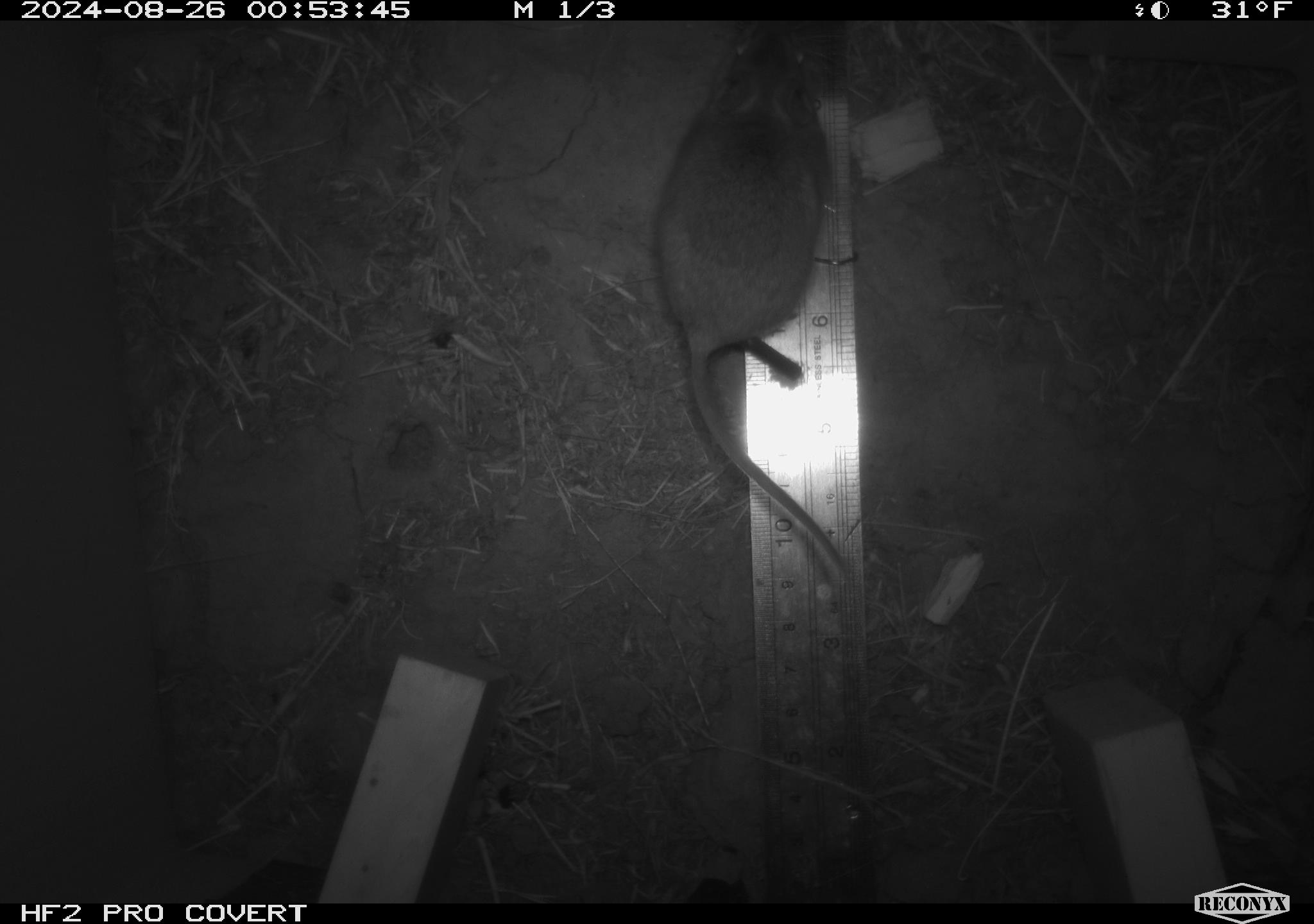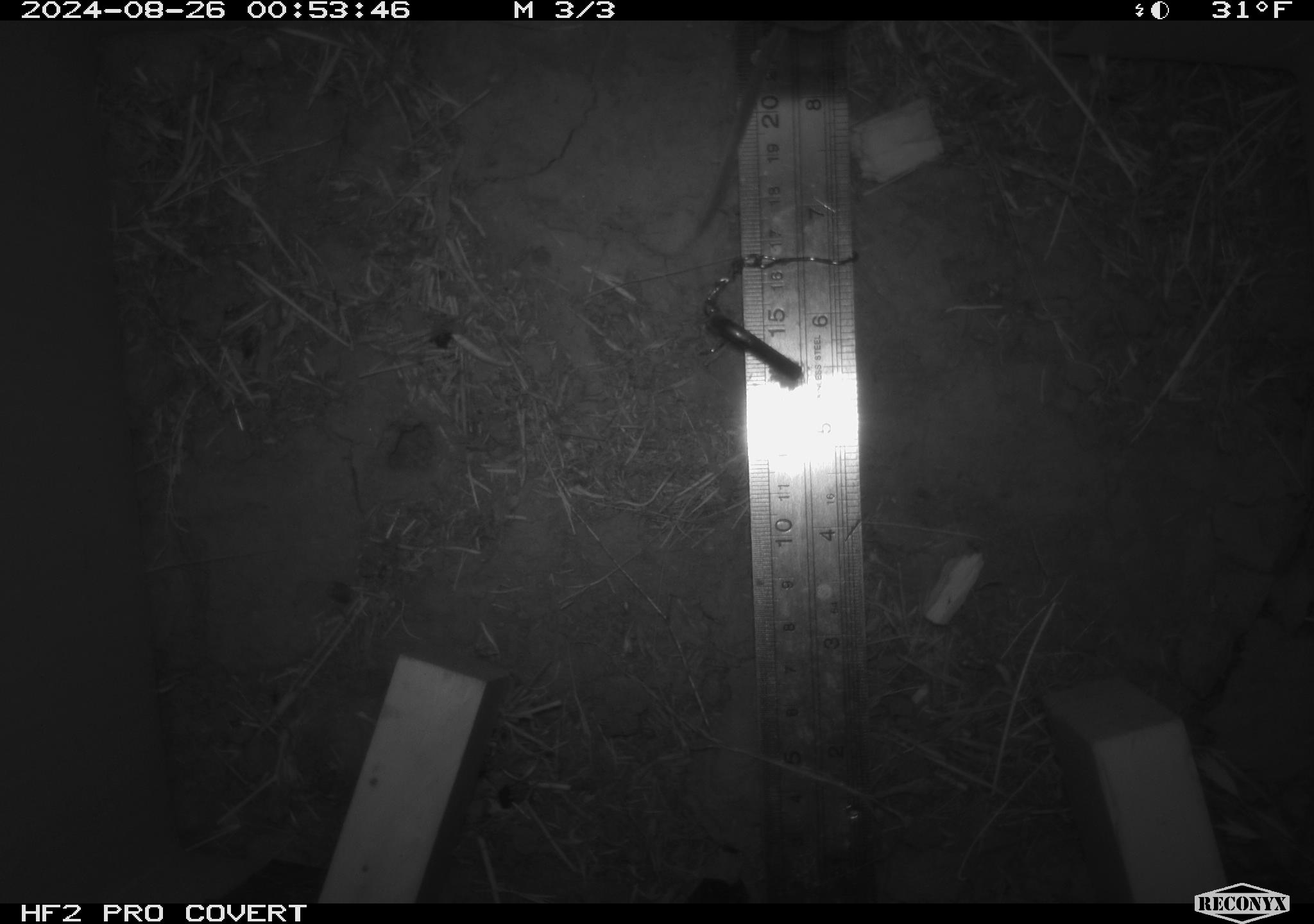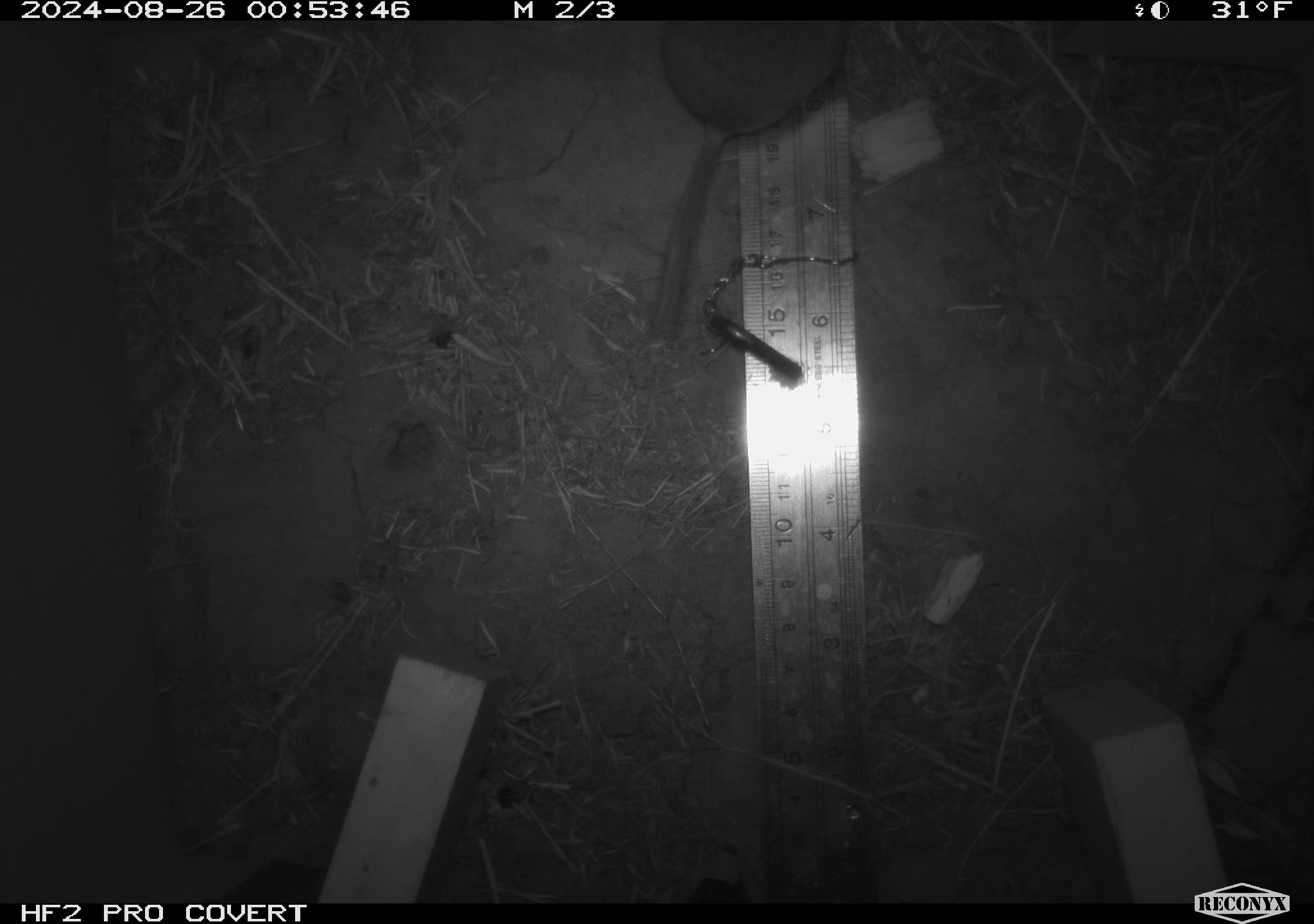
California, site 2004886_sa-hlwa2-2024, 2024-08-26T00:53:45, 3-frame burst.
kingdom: Animalia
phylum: Chordata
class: Mammalia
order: Rodentia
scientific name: Rodentia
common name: mouse species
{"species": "mouse species (Rodentia)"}